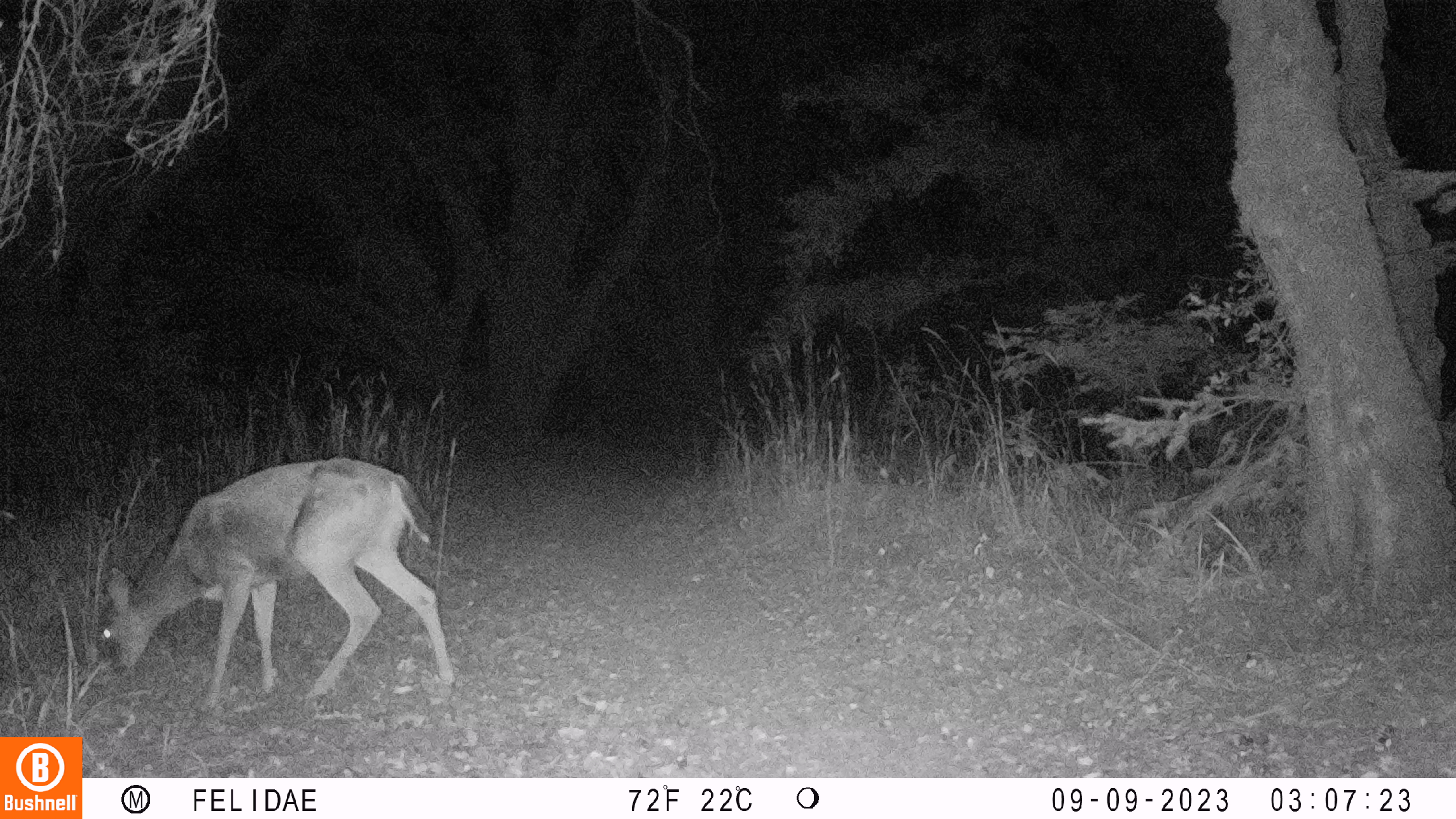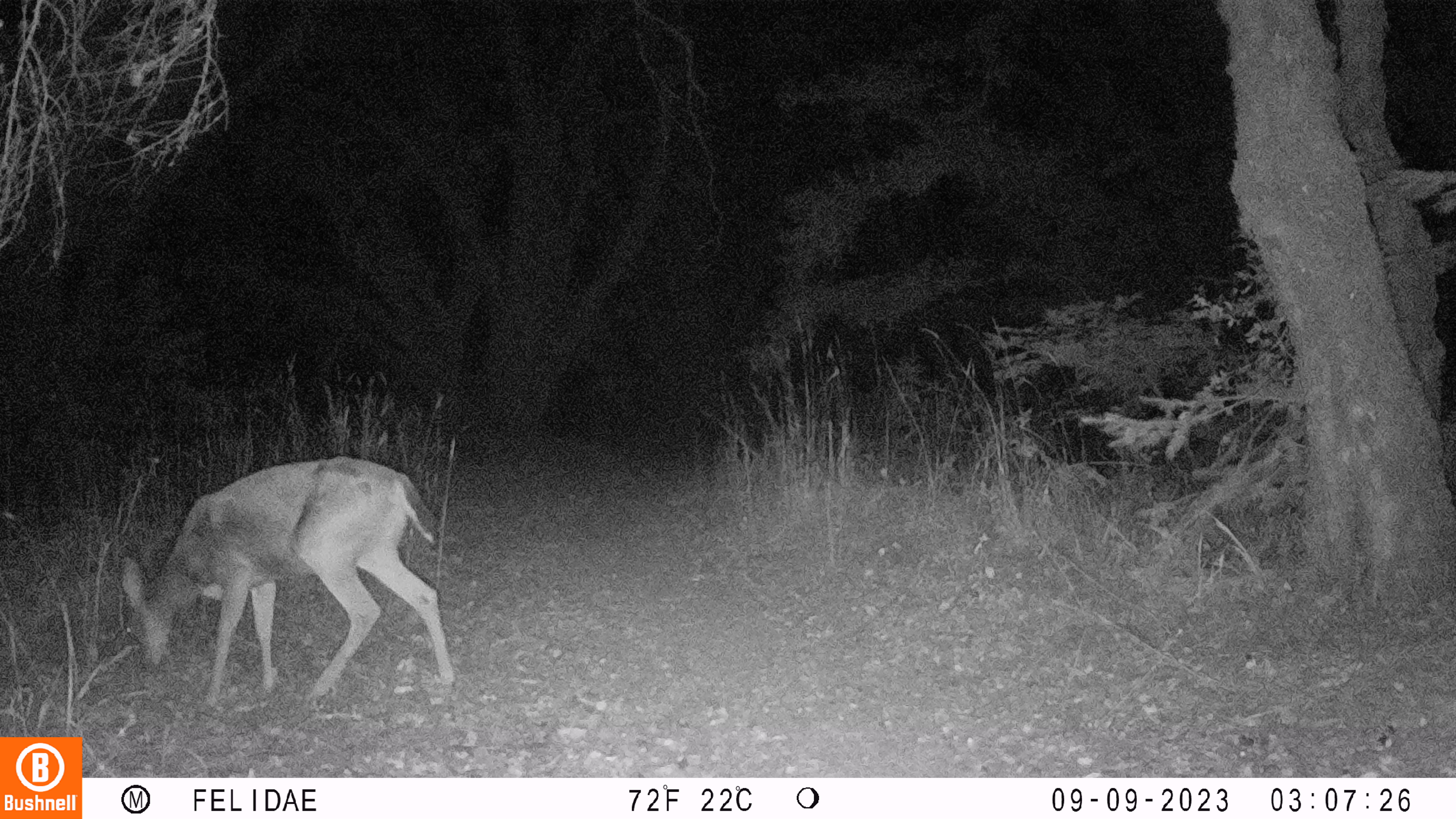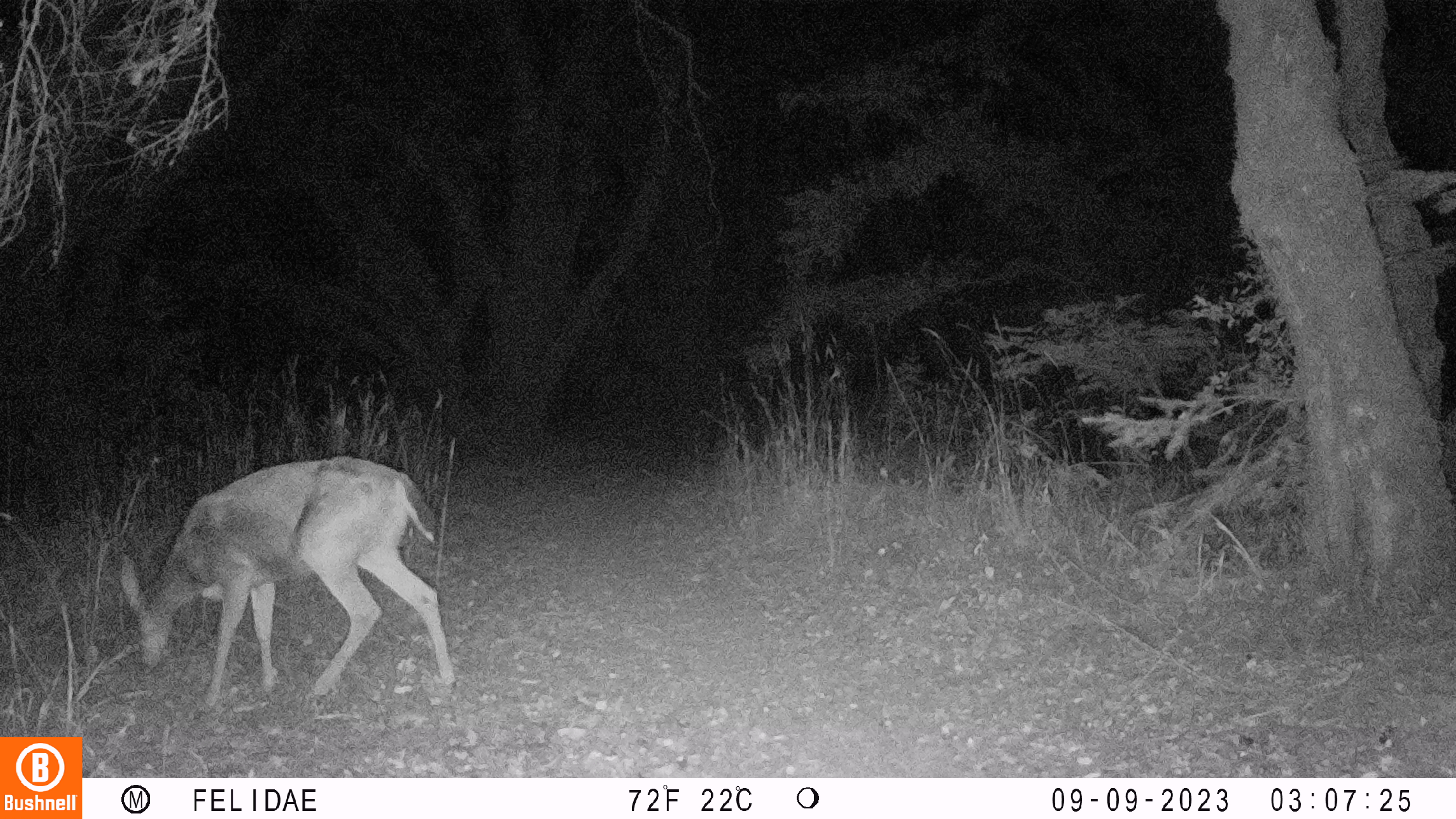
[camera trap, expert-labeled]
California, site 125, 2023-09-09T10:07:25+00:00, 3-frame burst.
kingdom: Animalia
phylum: Chordata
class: Mammalia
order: Artiodactyla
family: Cervidae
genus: Odocoileus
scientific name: Odocoileus hemionus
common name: mule deer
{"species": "mule deer (Odocoileus hemionus)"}